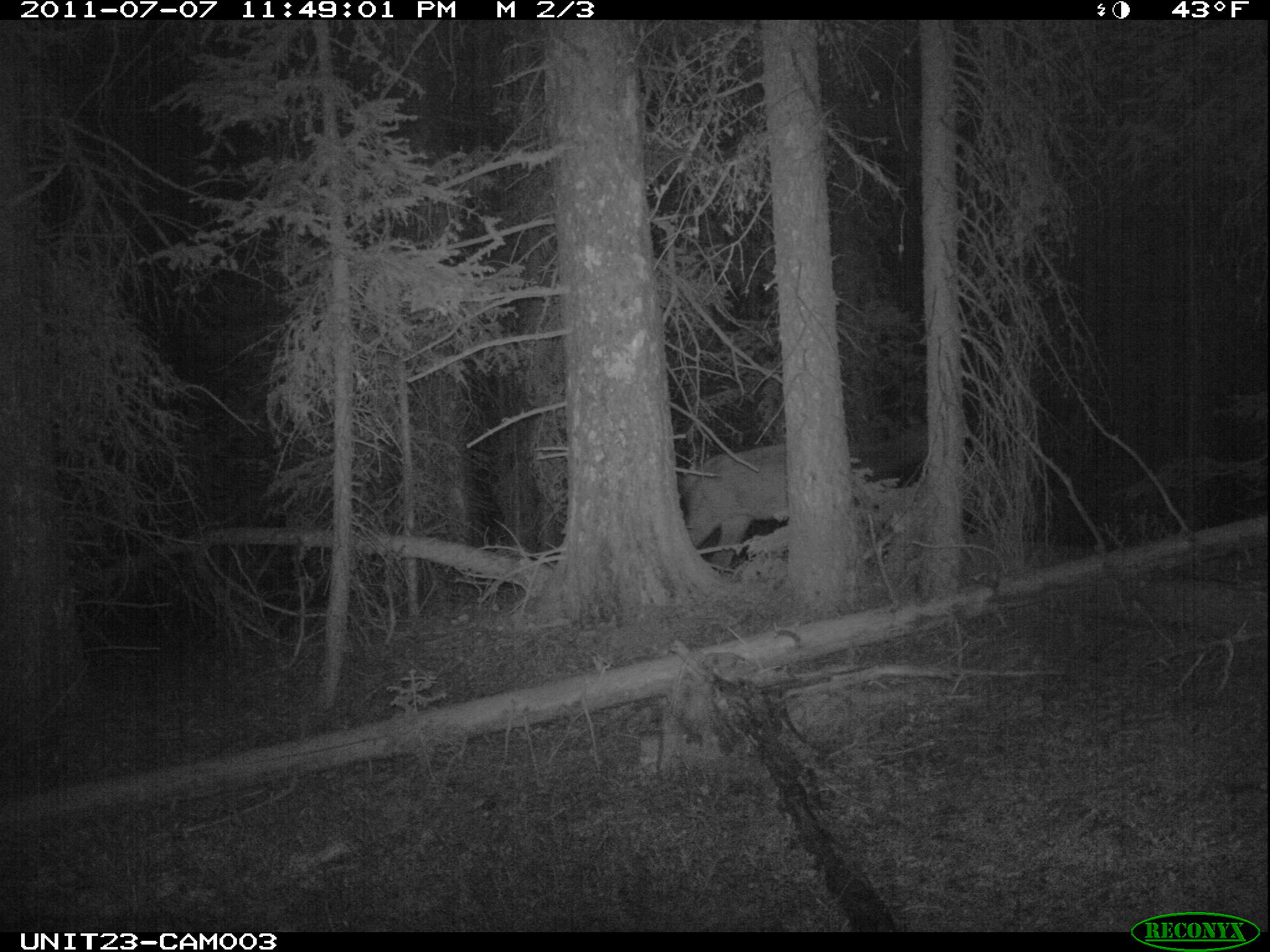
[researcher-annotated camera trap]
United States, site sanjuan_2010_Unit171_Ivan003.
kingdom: Animalia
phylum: Chordata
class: Mammalia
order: Artiodactyla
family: Cervidae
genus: Cervus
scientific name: Cervus elaphus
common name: red deer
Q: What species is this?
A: Cervus elaphus (red deer).